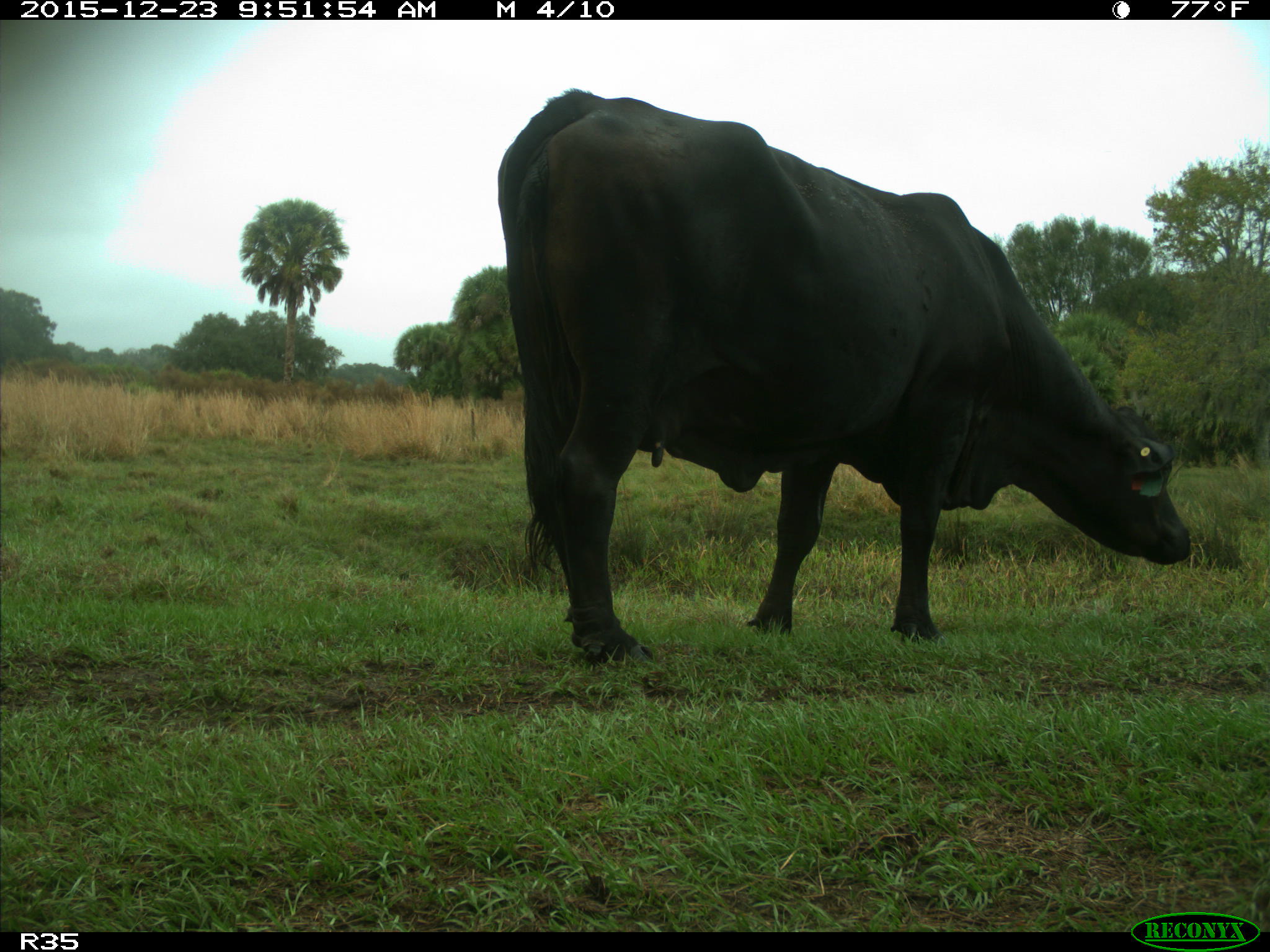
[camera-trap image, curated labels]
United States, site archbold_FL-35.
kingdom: Animalia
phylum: Chordata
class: Mammalia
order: Artiodactyla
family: Bovidae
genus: Bos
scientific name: Bos taurus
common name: domestic cow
Bos taurus (domestic cow).